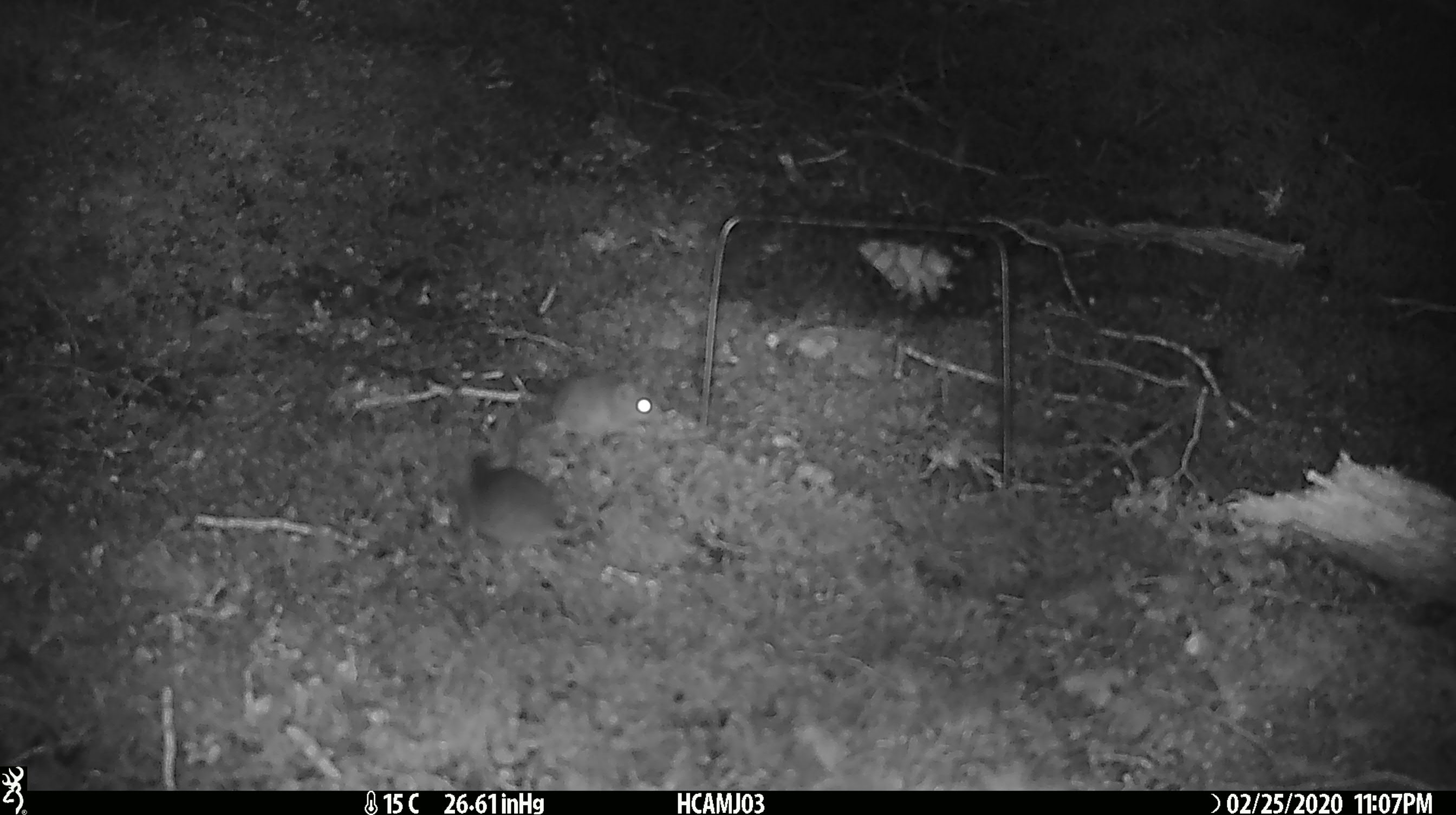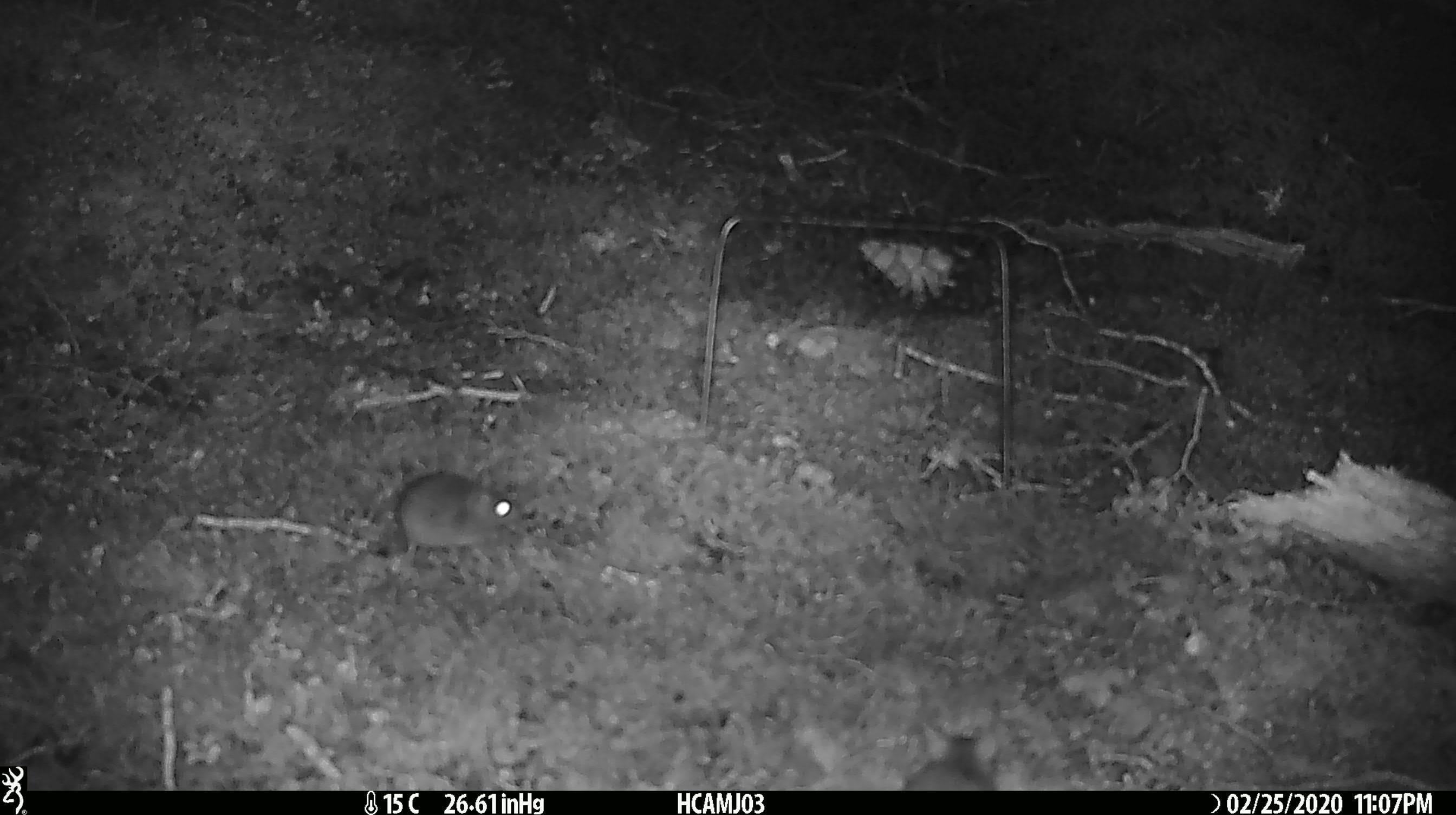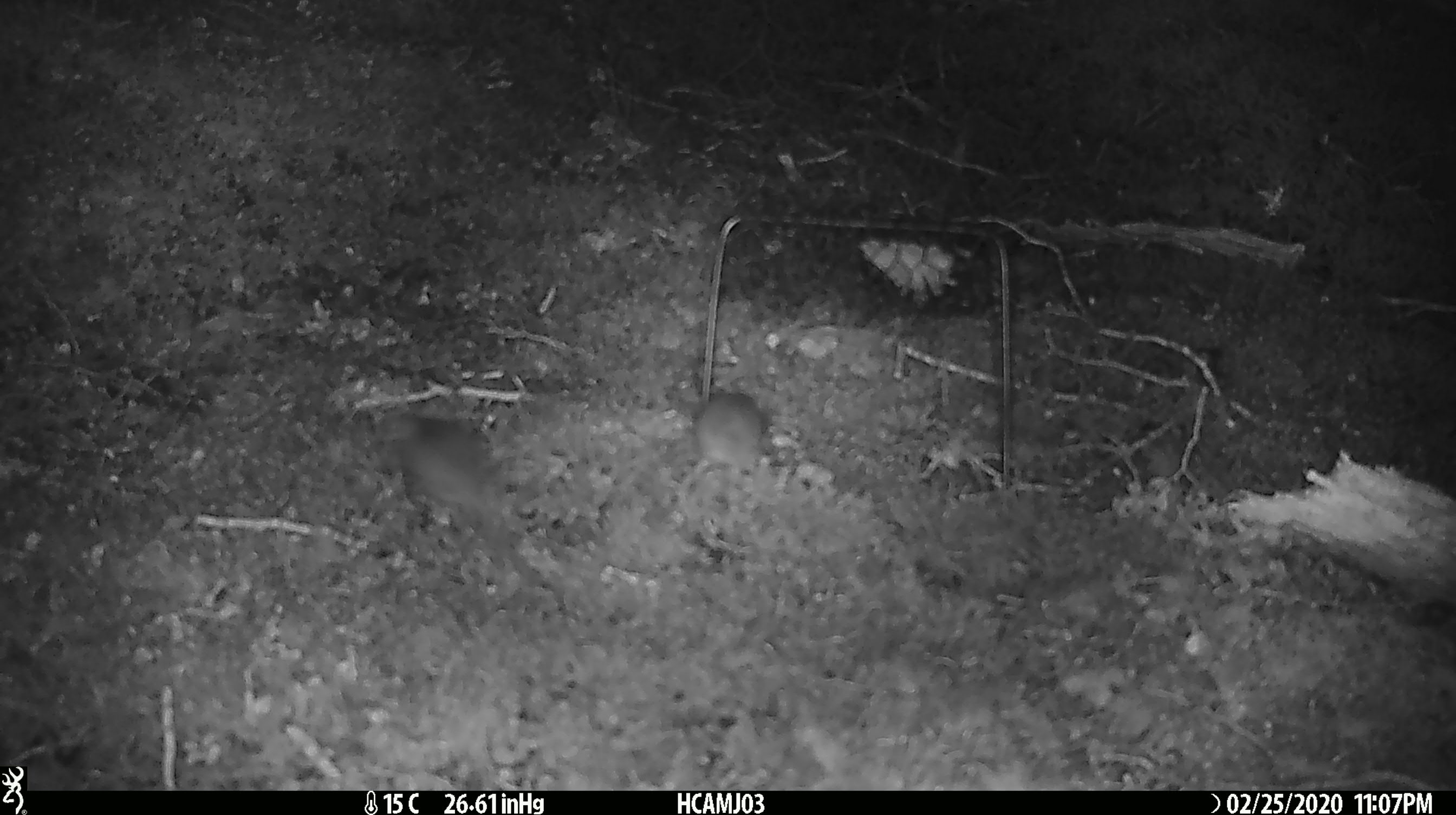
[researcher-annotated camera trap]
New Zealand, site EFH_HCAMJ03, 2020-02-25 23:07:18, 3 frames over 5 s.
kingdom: Animalia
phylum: Chordata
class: Mammalia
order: Rodentia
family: Muridae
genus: Mus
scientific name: Mus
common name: mouse